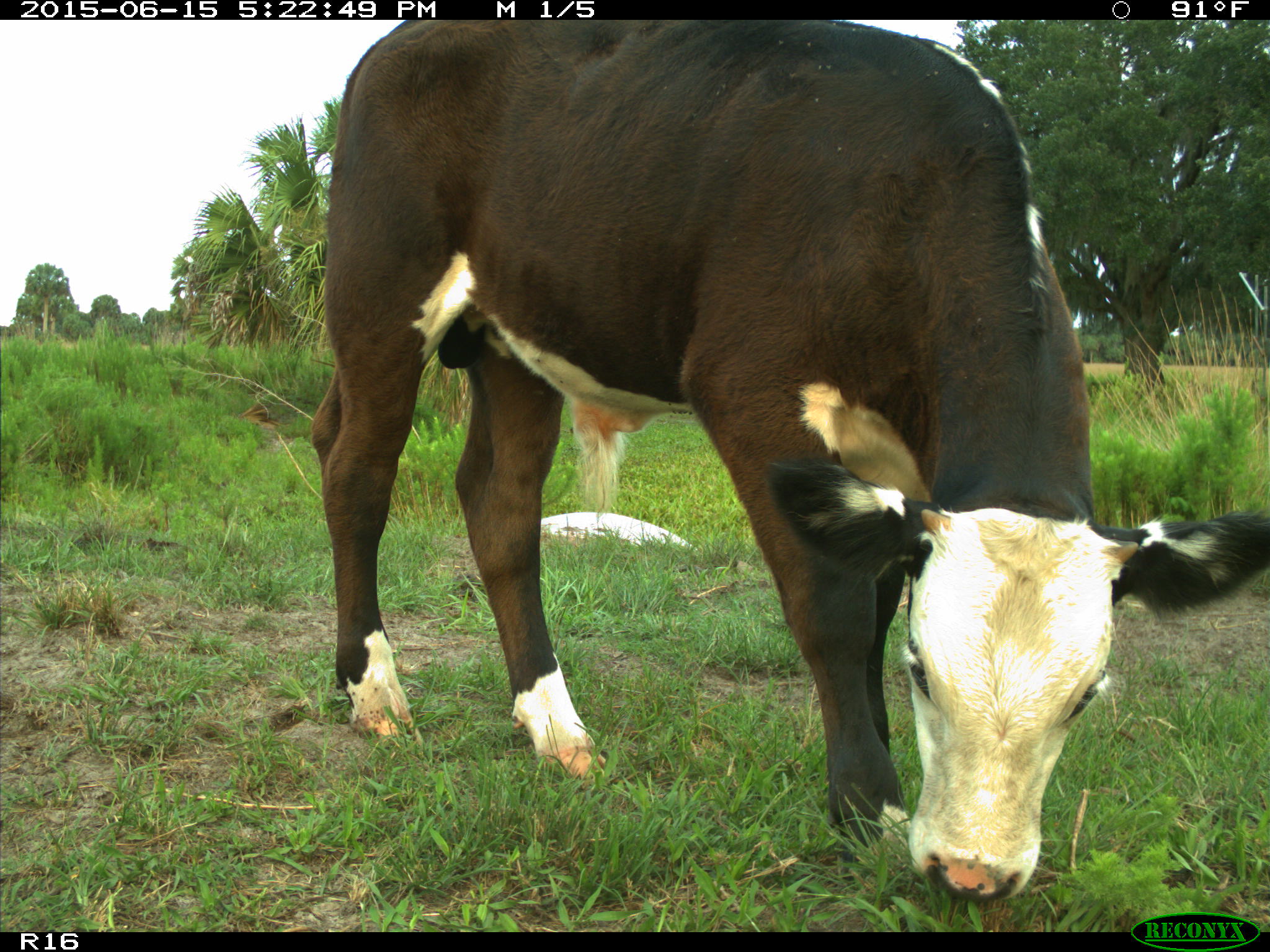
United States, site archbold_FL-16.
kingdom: Animalia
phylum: Chordata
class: Mammalia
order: Artiodactyla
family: Bovidae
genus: Bos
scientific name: Bos taurus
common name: domestic cow